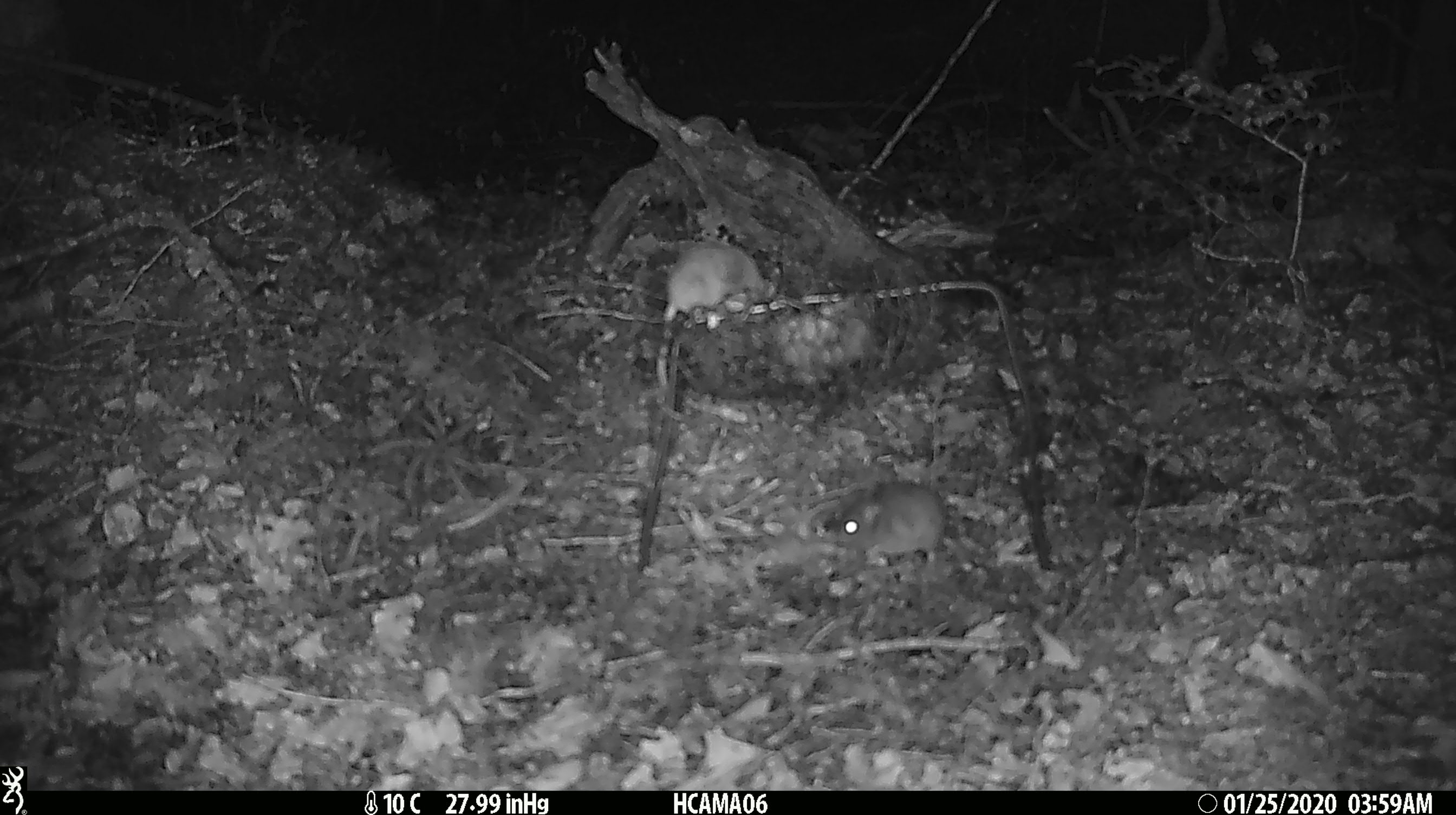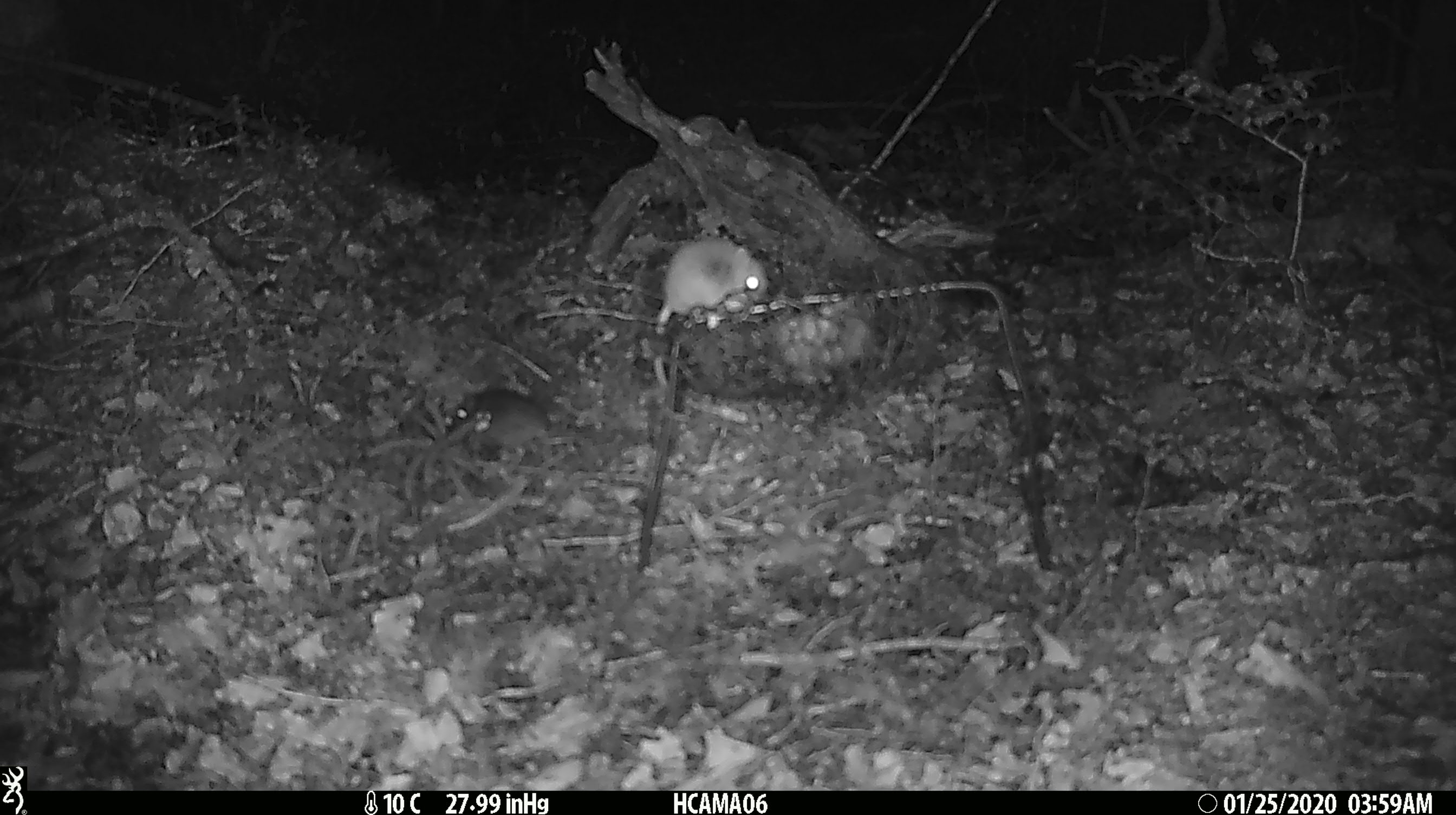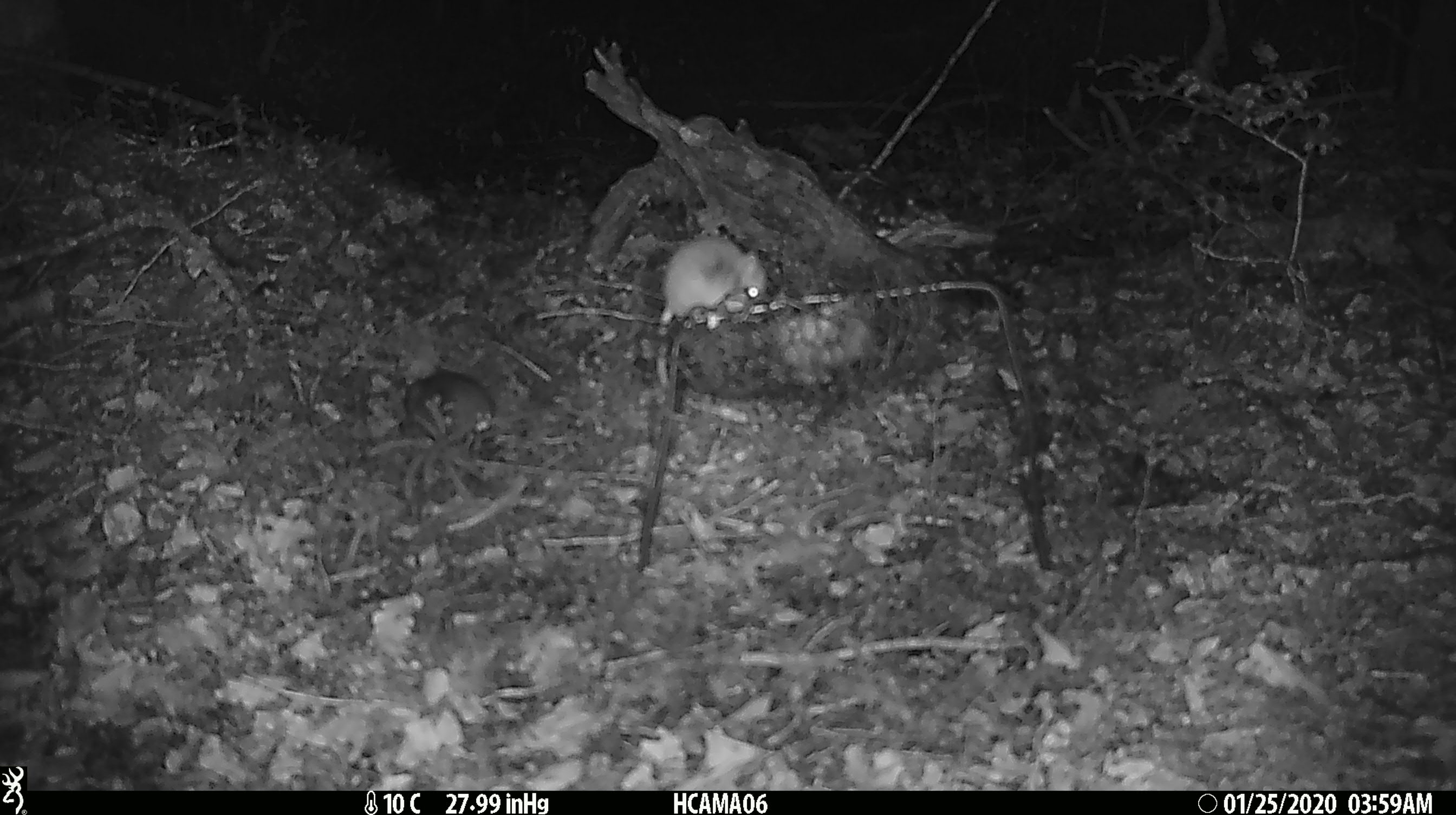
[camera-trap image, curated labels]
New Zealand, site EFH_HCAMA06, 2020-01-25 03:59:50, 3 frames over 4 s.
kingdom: Animalia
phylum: Chordata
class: Mammalia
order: Rodentia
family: Muridae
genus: Mus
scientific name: Mus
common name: mouse